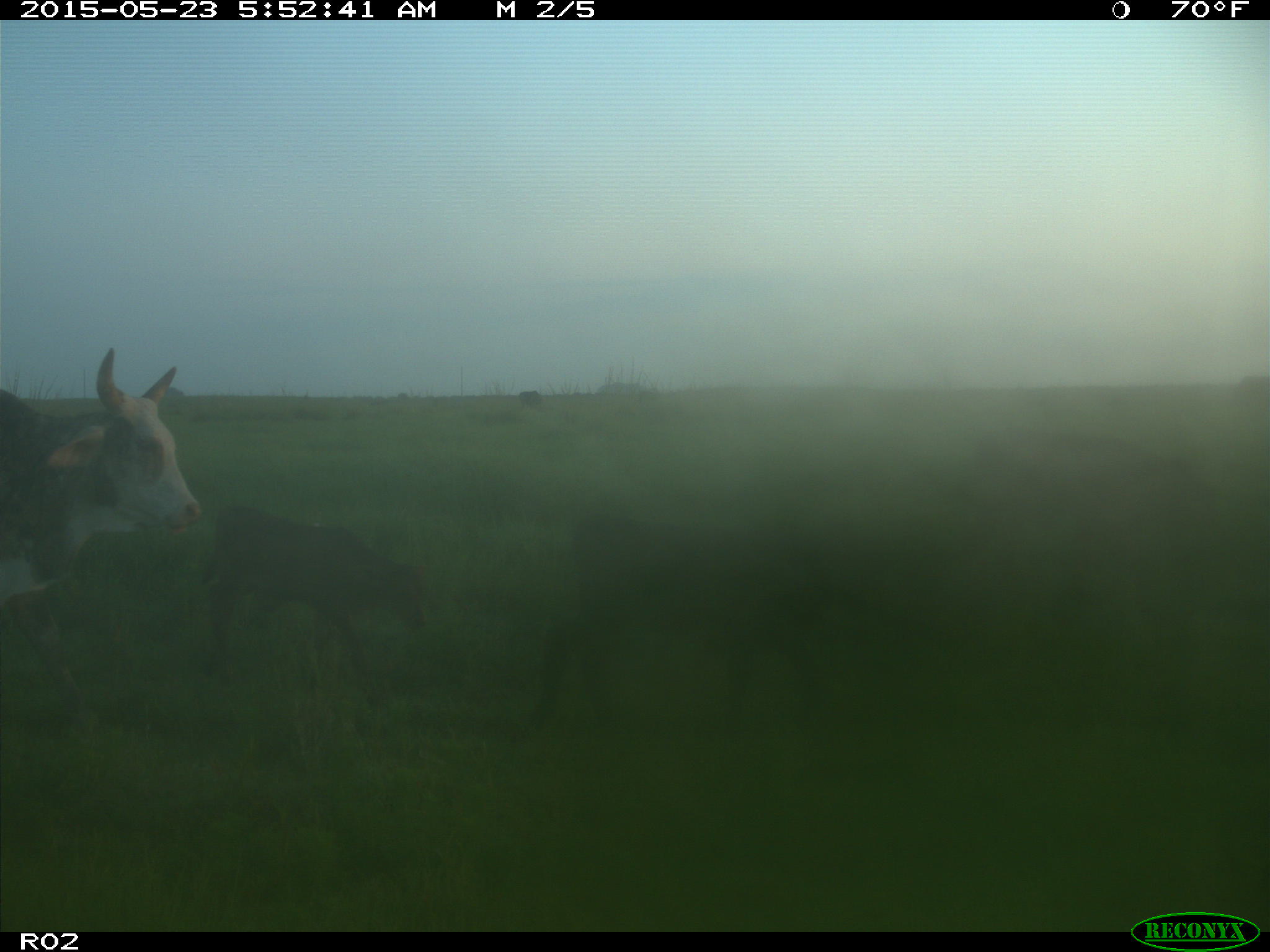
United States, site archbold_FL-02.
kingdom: Animalia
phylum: Chordata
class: Mammalia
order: Artiodactyla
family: Bovidae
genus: Bos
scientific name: Bos taurus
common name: domestic cow